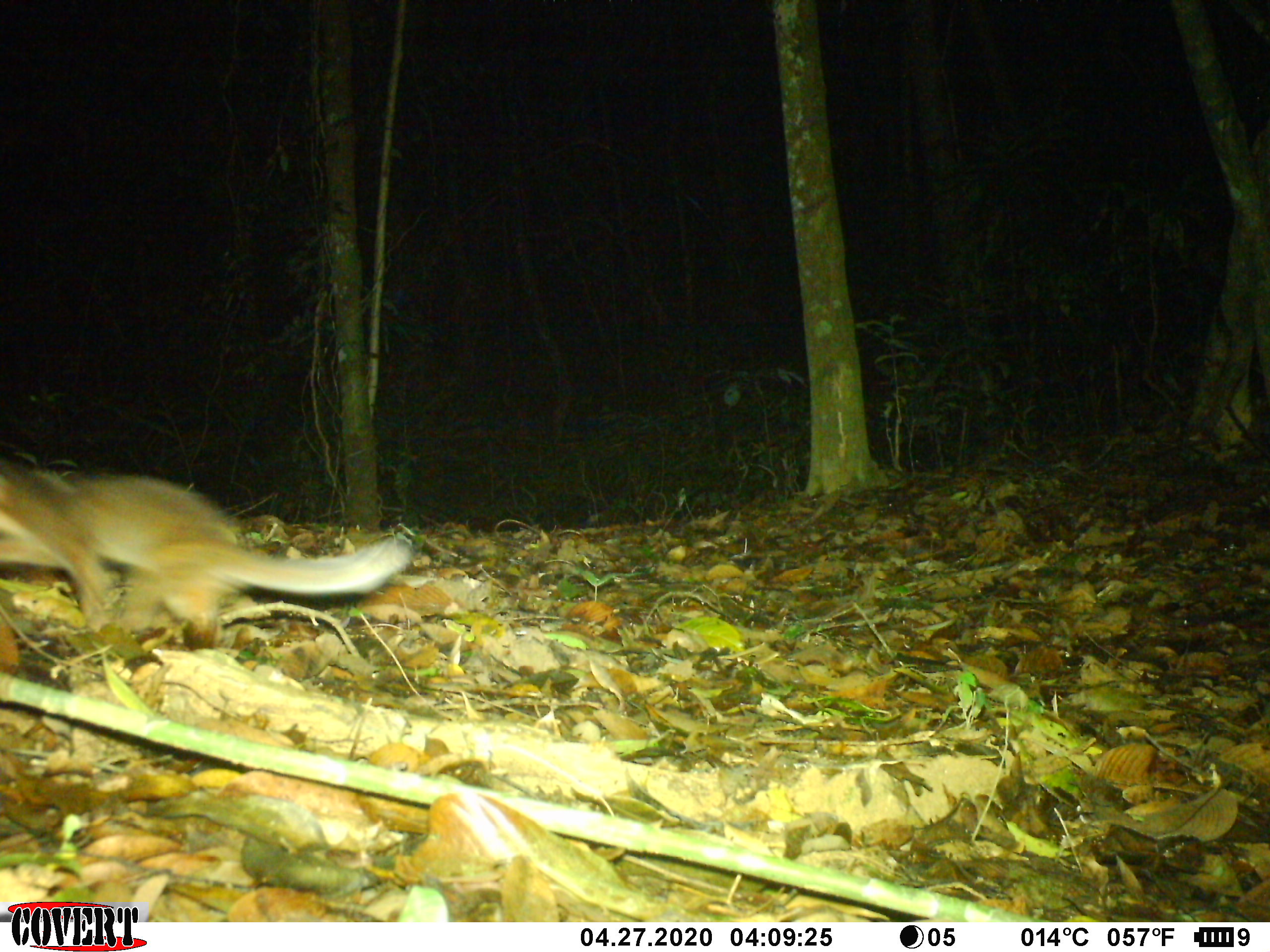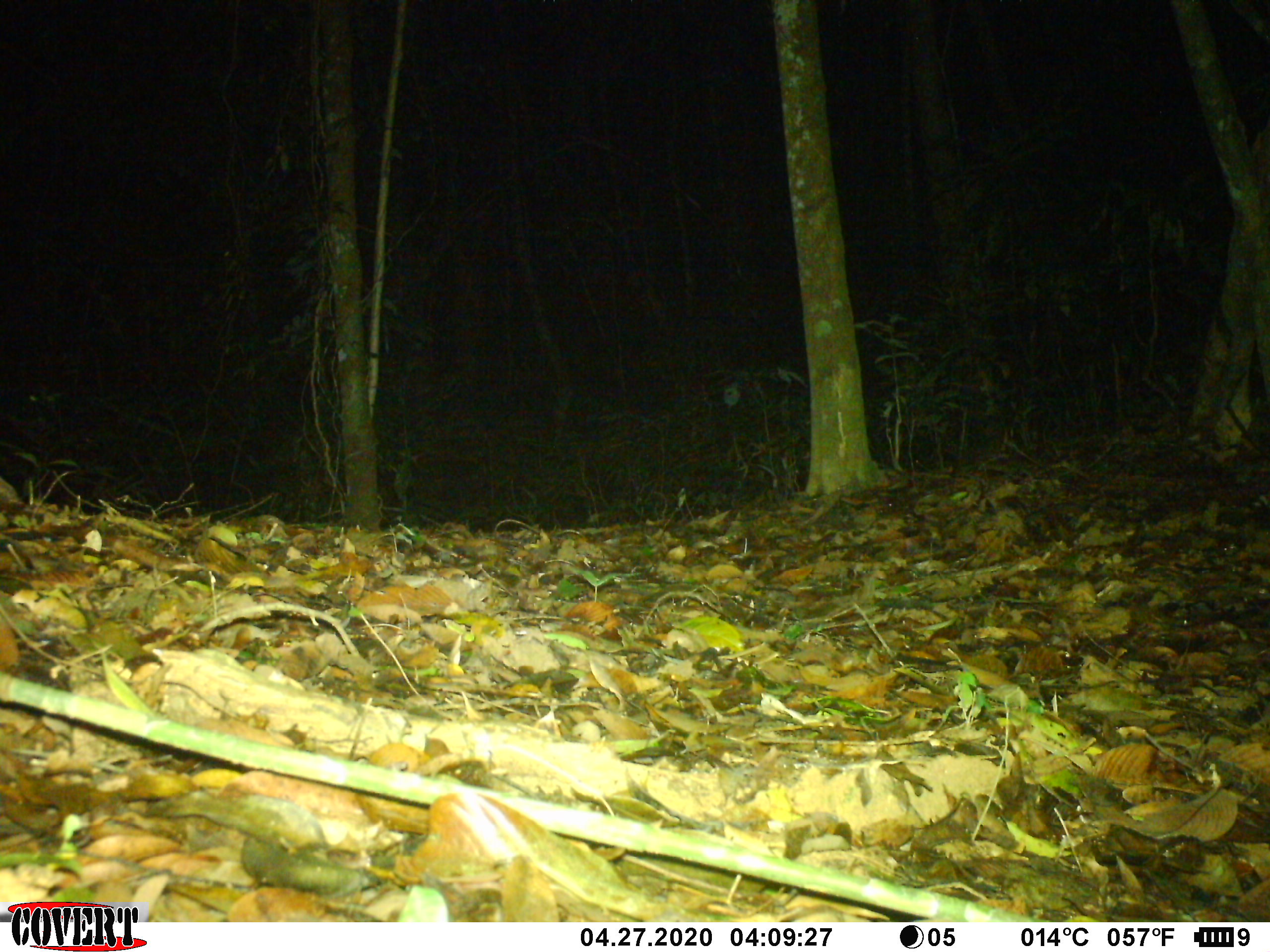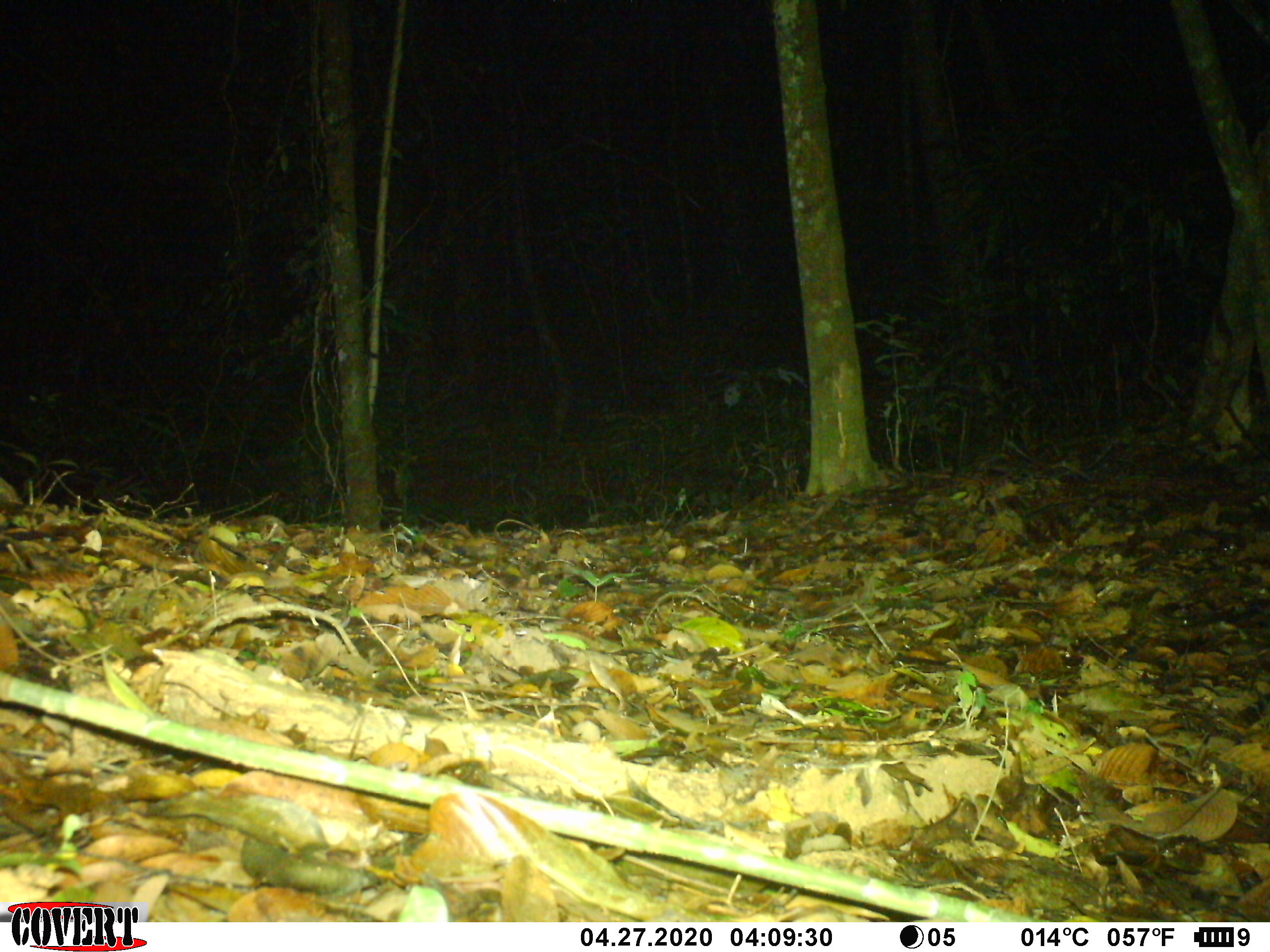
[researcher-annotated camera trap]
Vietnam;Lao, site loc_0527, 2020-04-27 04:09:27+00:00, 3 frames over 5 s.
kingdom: Animalia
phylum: Chordata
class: Mammalia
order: Carnivora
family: Mustelidae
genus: Melogale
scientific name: Melogale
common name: ferret badger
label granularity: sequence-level